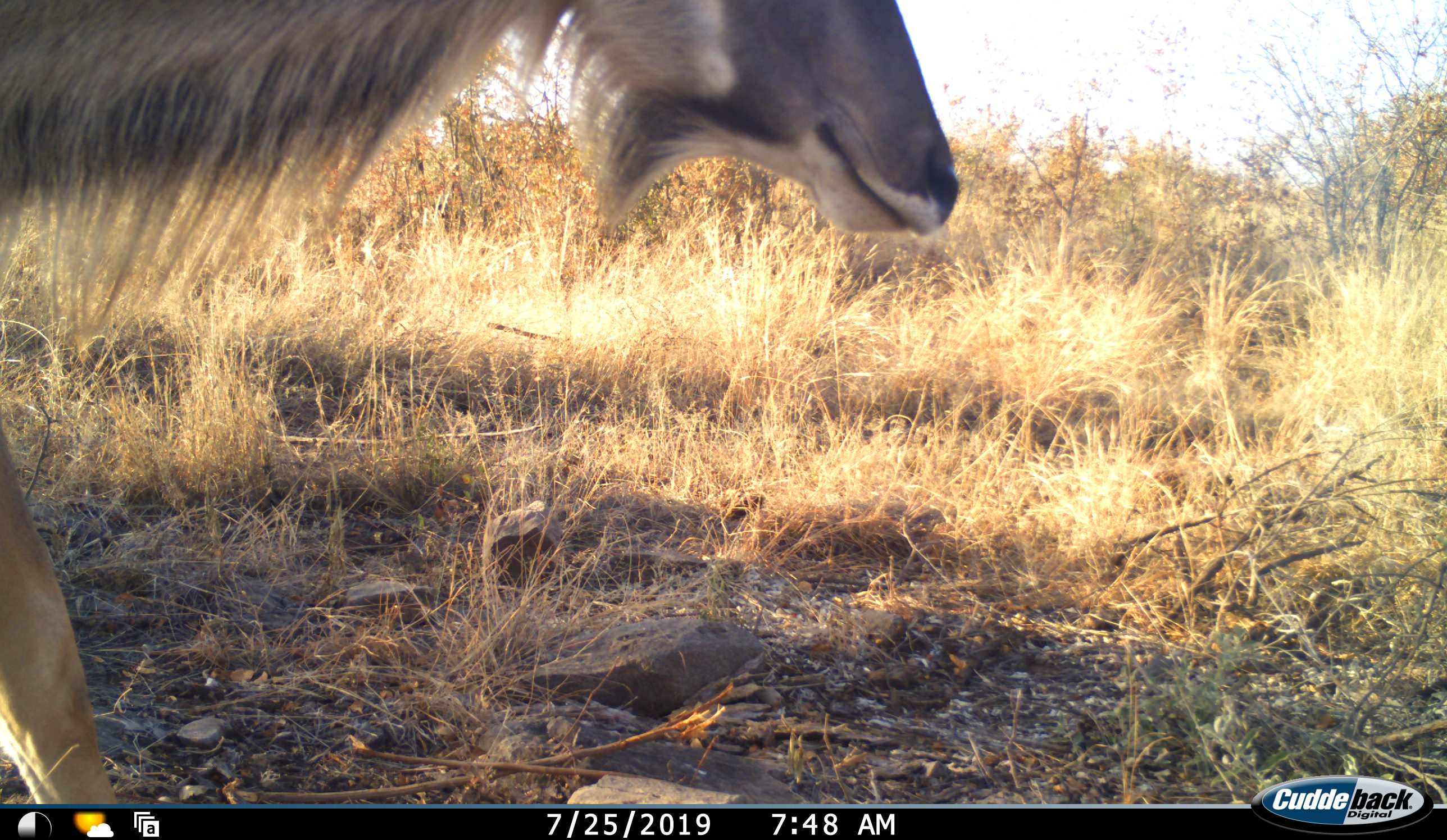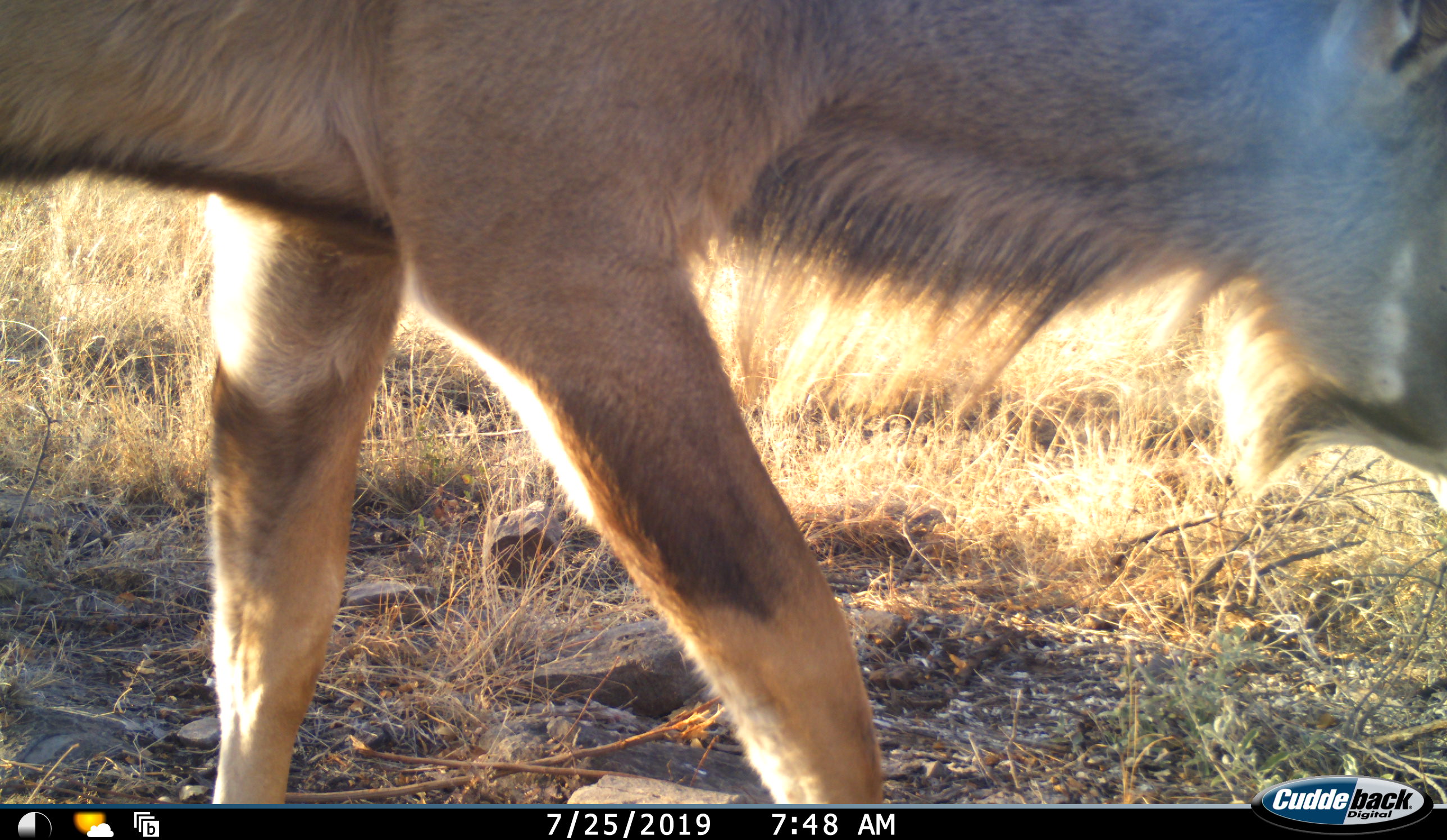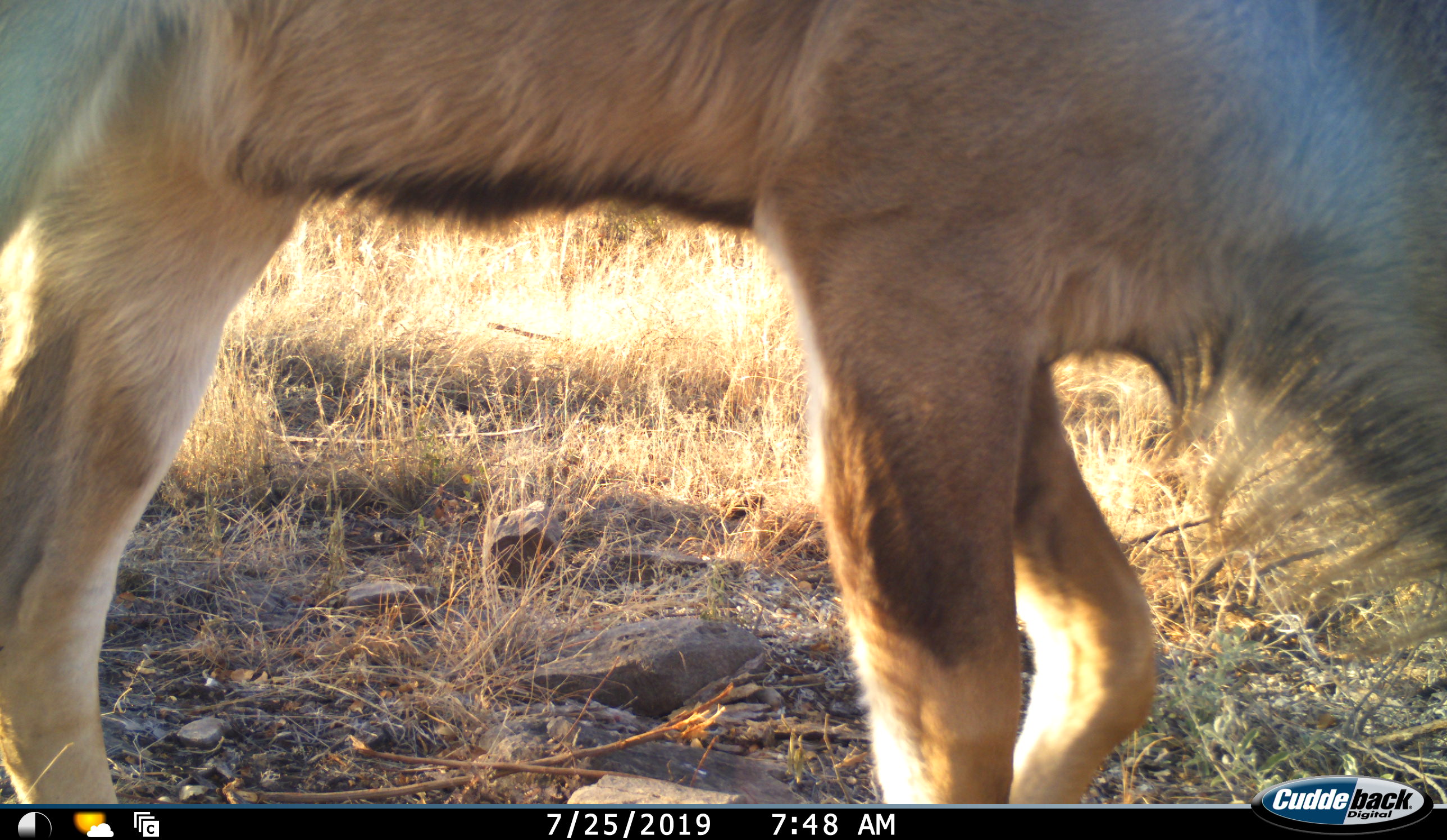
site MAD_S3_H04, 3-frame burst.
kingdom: Animalia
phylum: Chordata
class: Mammalia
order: Artiodactyla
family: Bovidae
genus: Connochaetes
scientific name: Connochaetes taurinus taurinus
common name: blue wildebeest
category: wildebeestblue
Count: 1.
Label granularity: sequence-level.